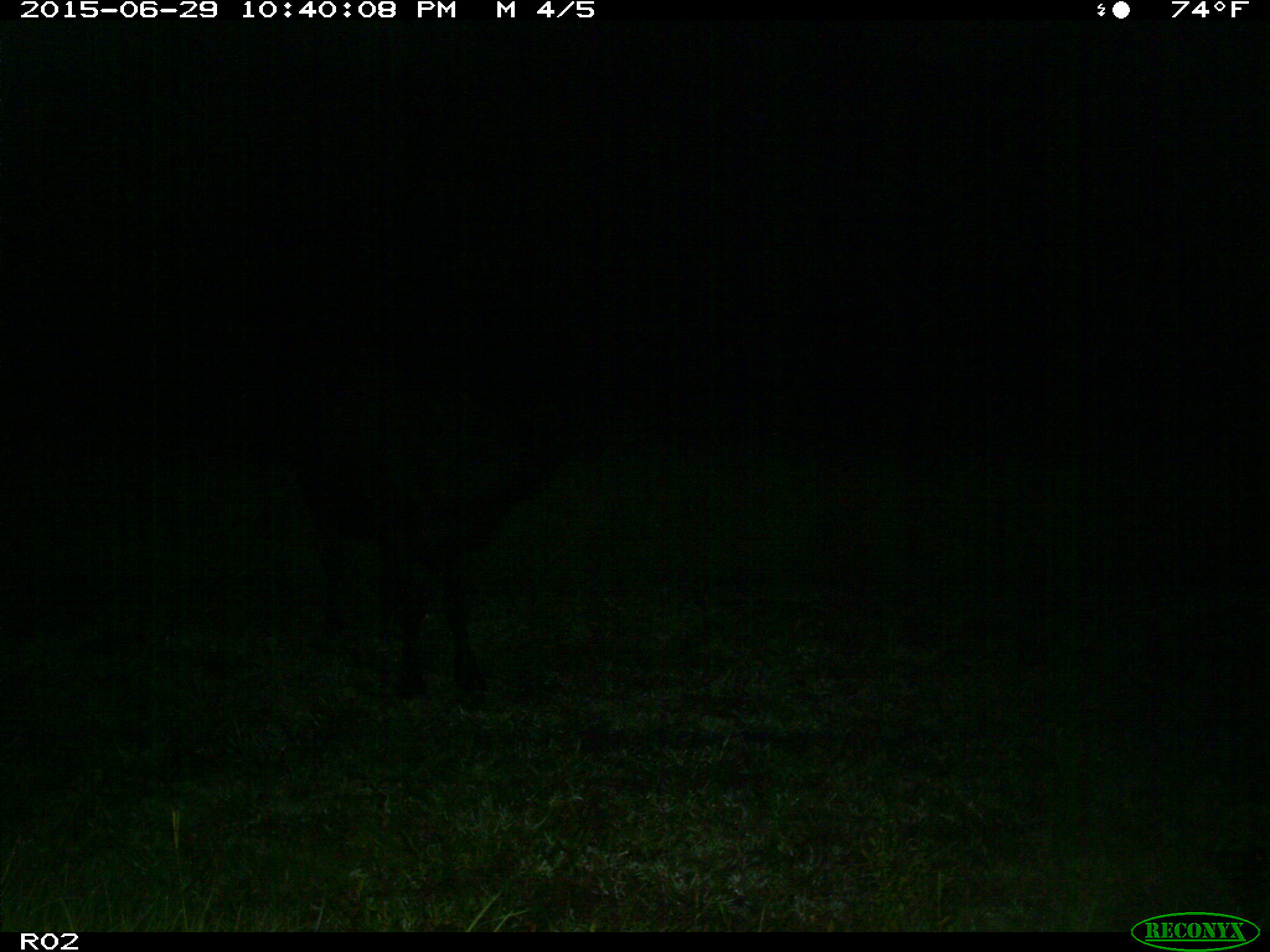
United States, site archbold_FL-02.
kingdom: Animalia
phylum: Chordata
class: Mammalia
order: Artiodactyla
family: Bovidae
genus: Bos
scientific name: Bos taurus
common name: domestic cow